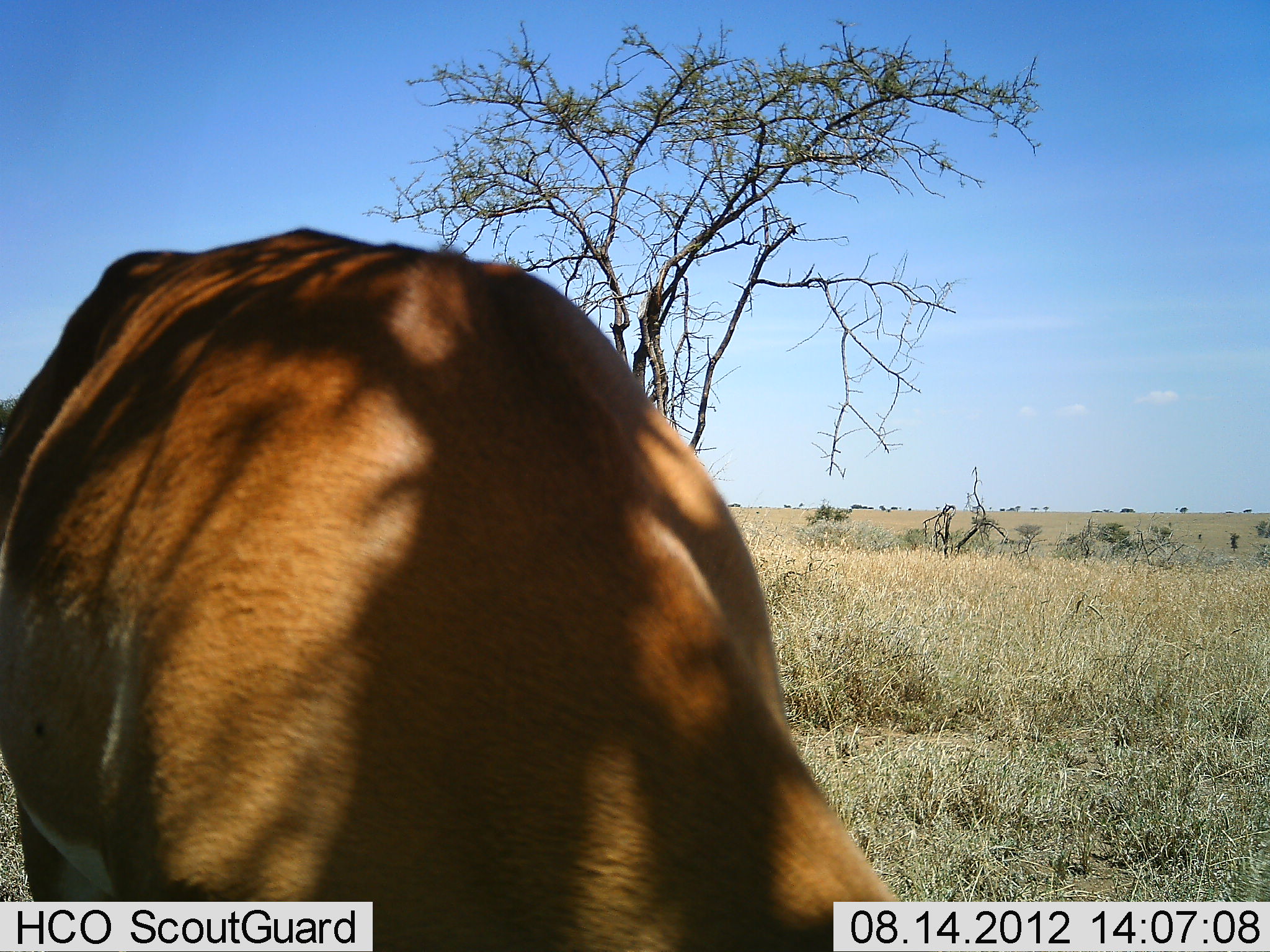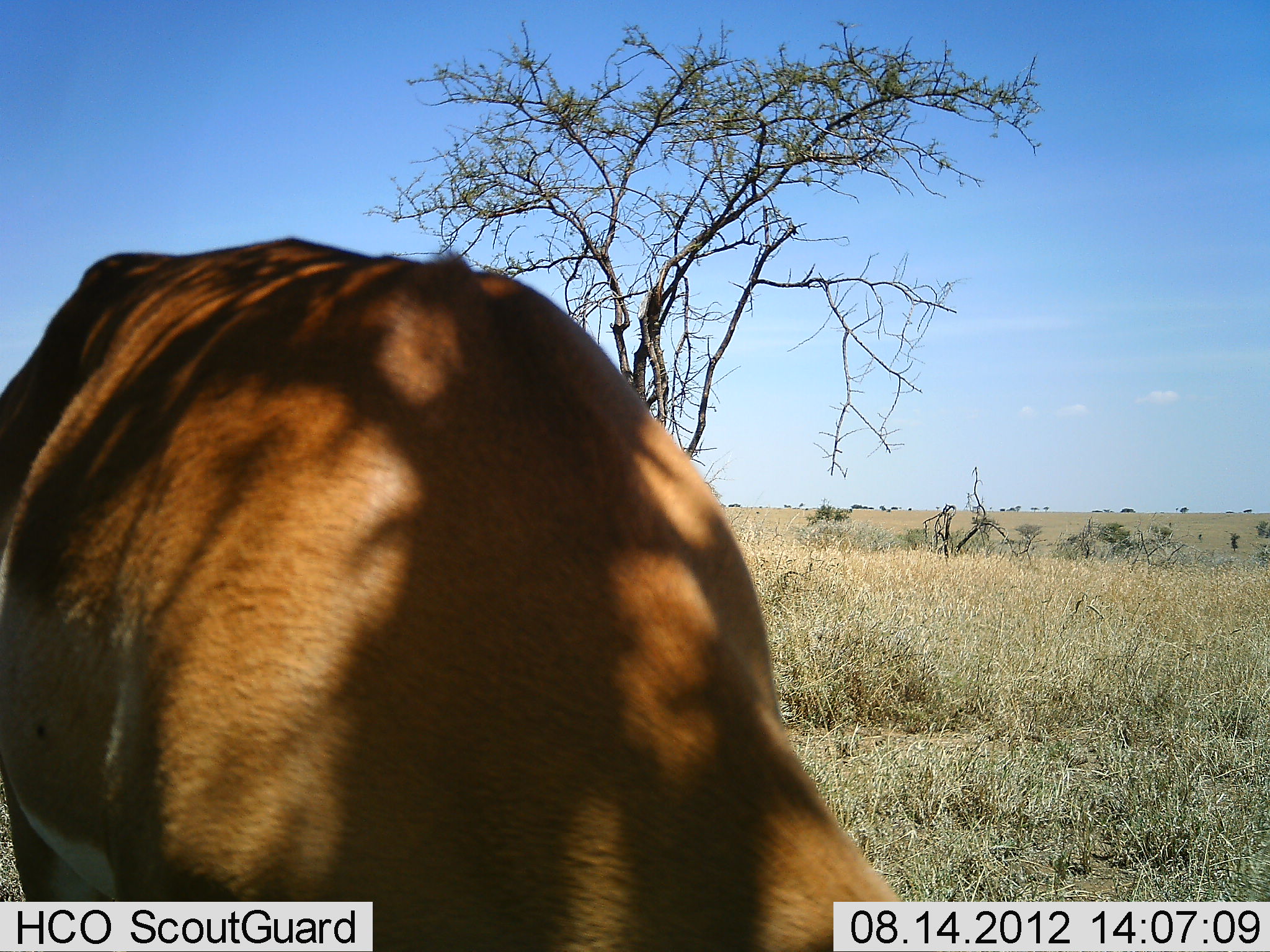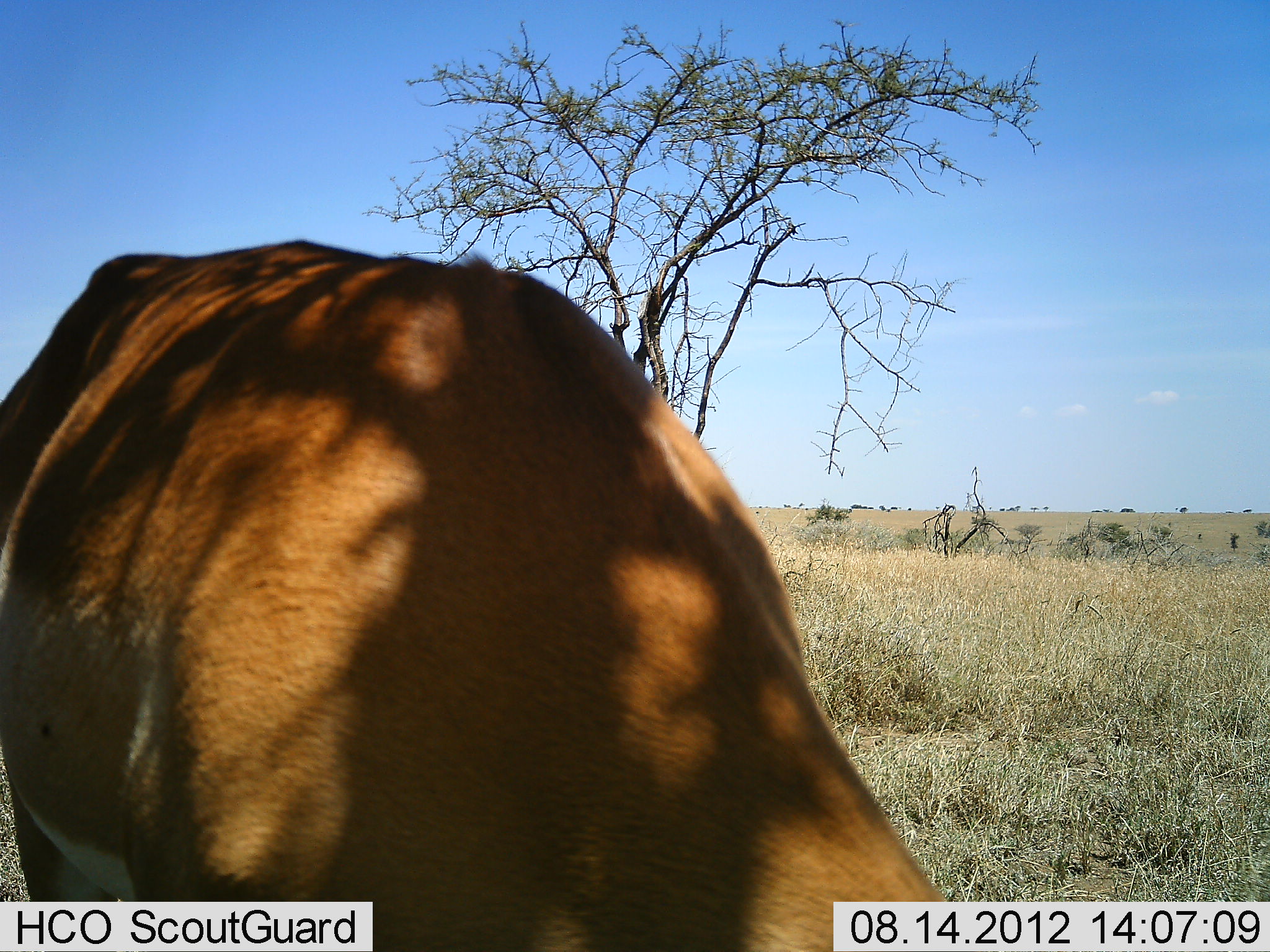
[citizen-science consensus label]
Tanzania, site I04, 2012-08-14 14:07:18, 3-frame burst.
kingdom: Animalia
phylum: Chordata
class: Mammalia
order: Artiodactyla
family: Bovidae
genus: Aepyceros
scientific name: Aepyceros melampus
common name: impala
Impala (Aepyceros melampus), count 1. Behavior (volunteer vote fractions): standing 20%, resting 0%, moving 0%, interacting 0%. Young present (vote fraction): 0%. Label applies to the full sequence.